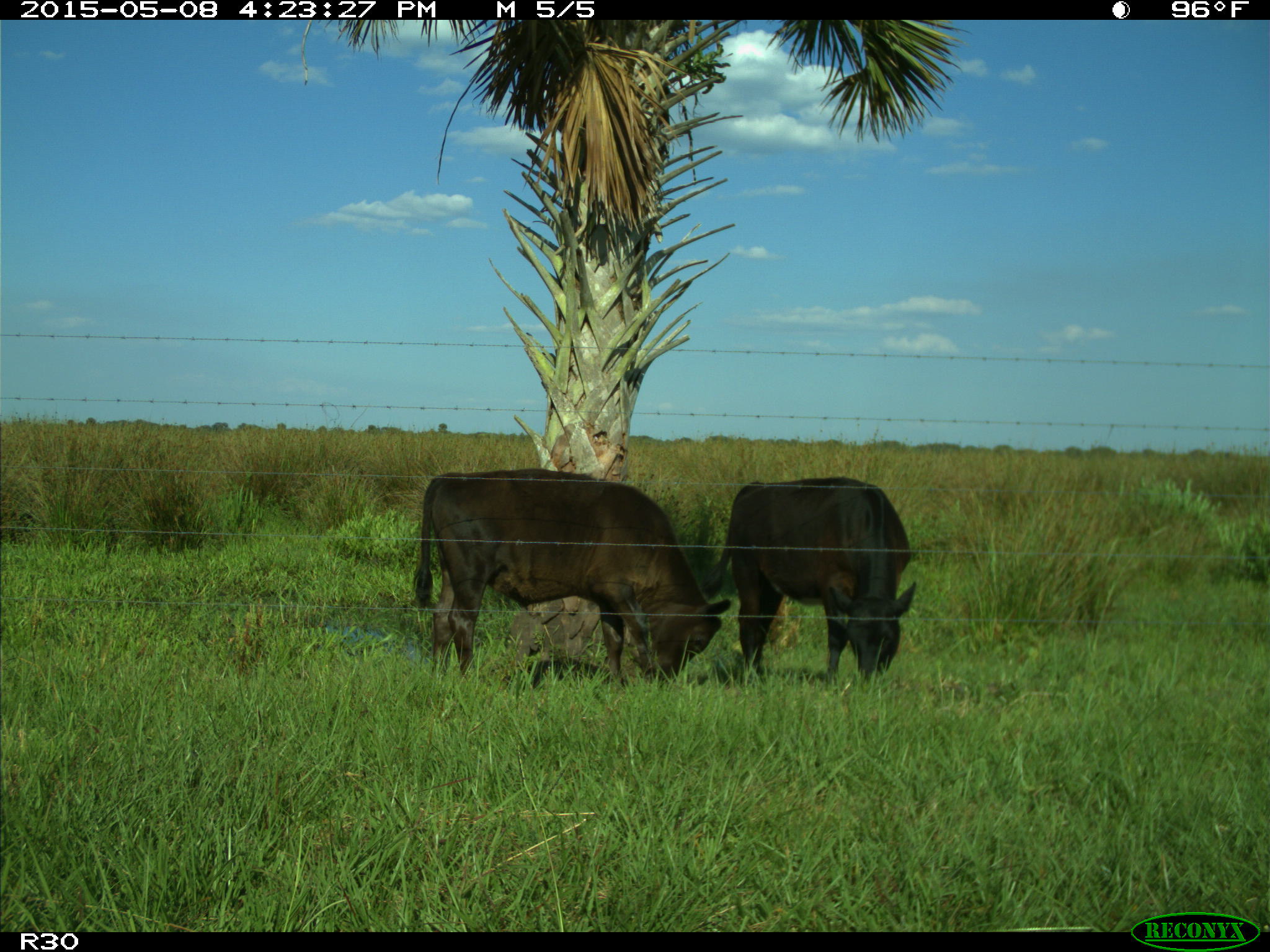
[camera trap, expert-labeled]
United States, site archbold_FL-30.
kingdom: Animalia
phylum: Chordata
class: Mammalia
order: Artiodactyla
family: Bovidae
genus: Bos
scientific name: Bos taurus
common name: domestic cow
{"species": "Bos taurus (domestic cow)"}